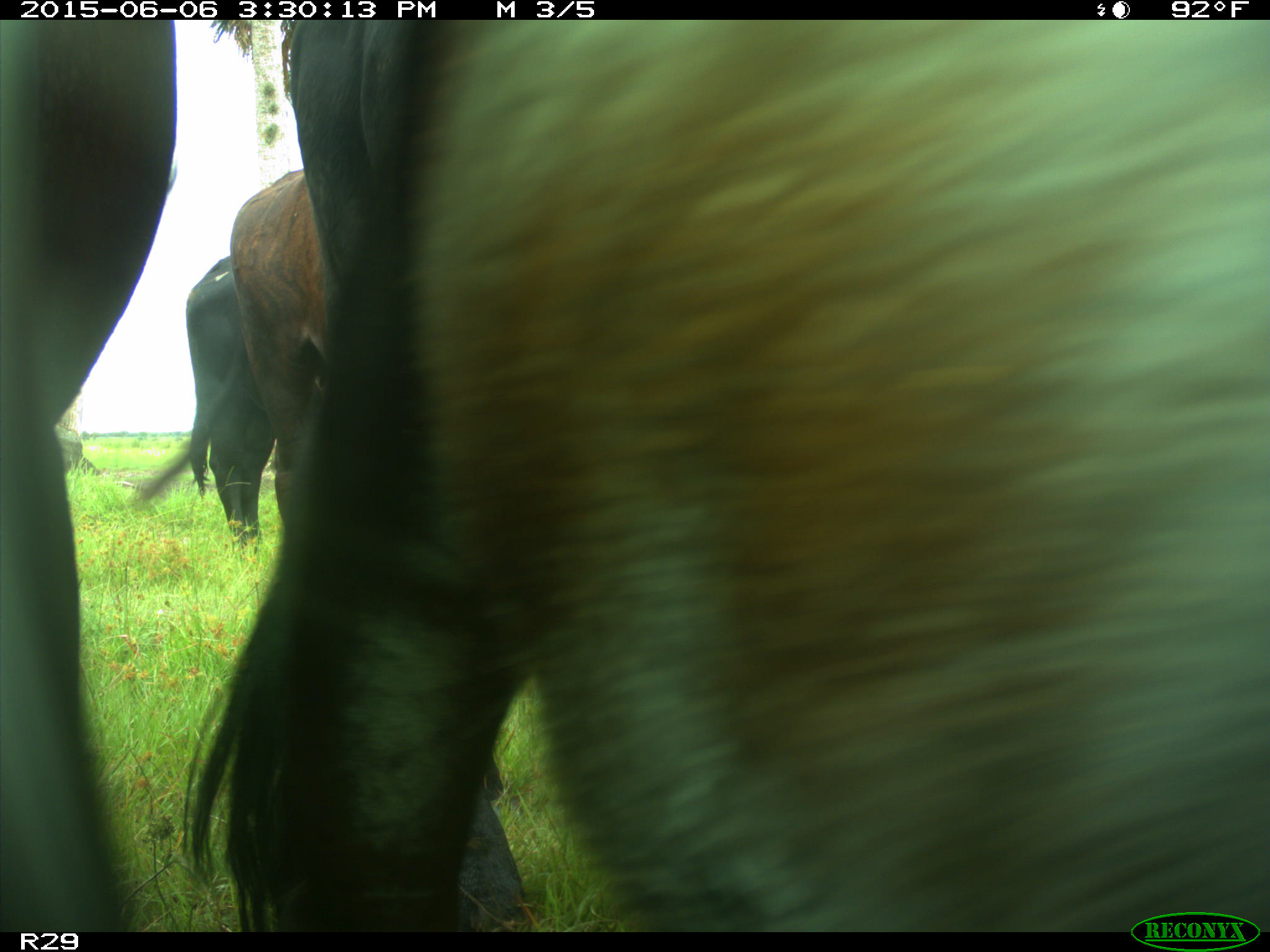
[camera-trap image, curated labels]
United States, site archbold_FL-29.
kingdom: Animalia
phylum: Chordata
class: Mammalia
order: Artiodactyla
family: Bovidae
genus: Bos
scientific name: Bos taurus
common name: domestic cow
Bos taurus (domestic cow).